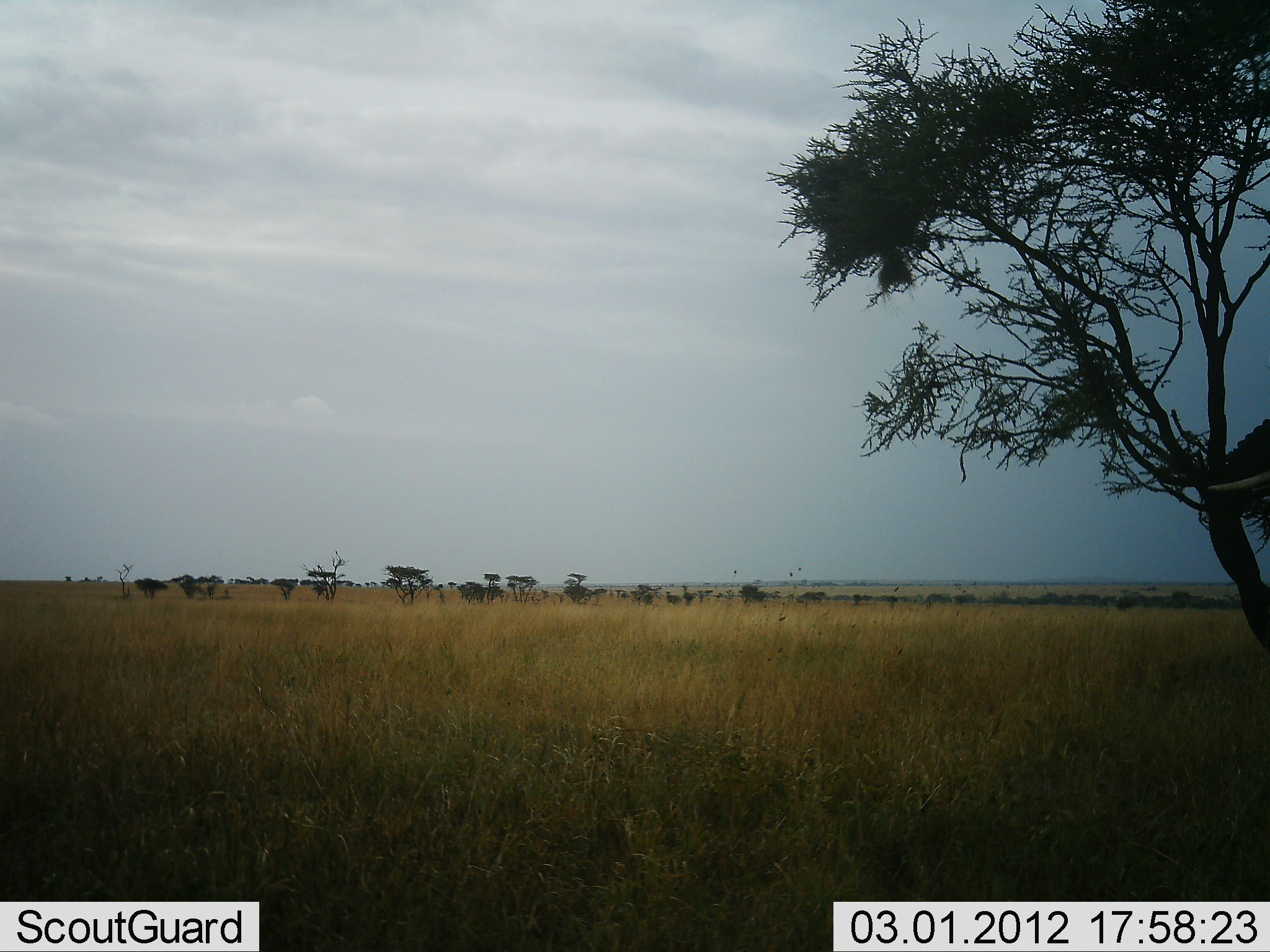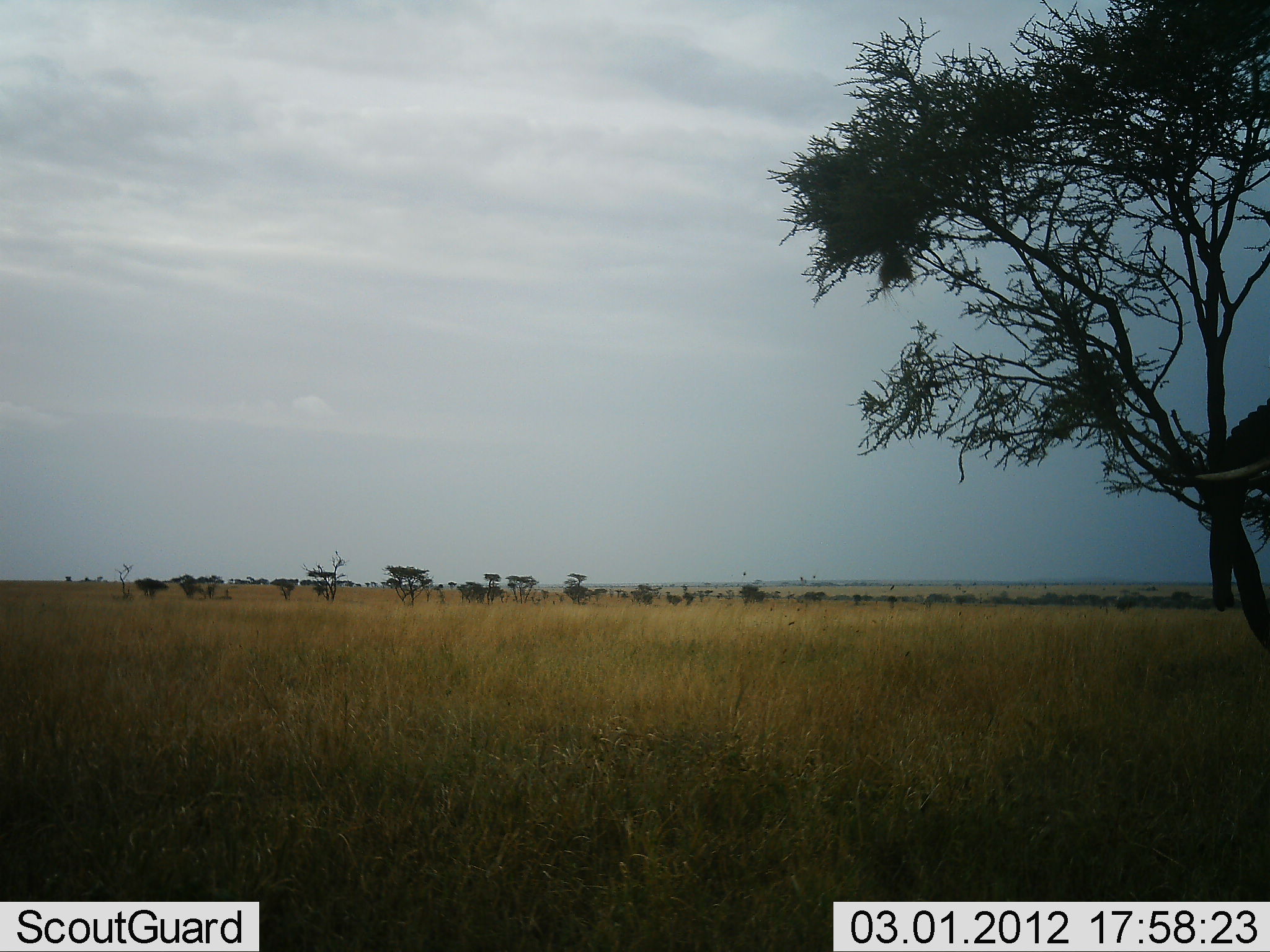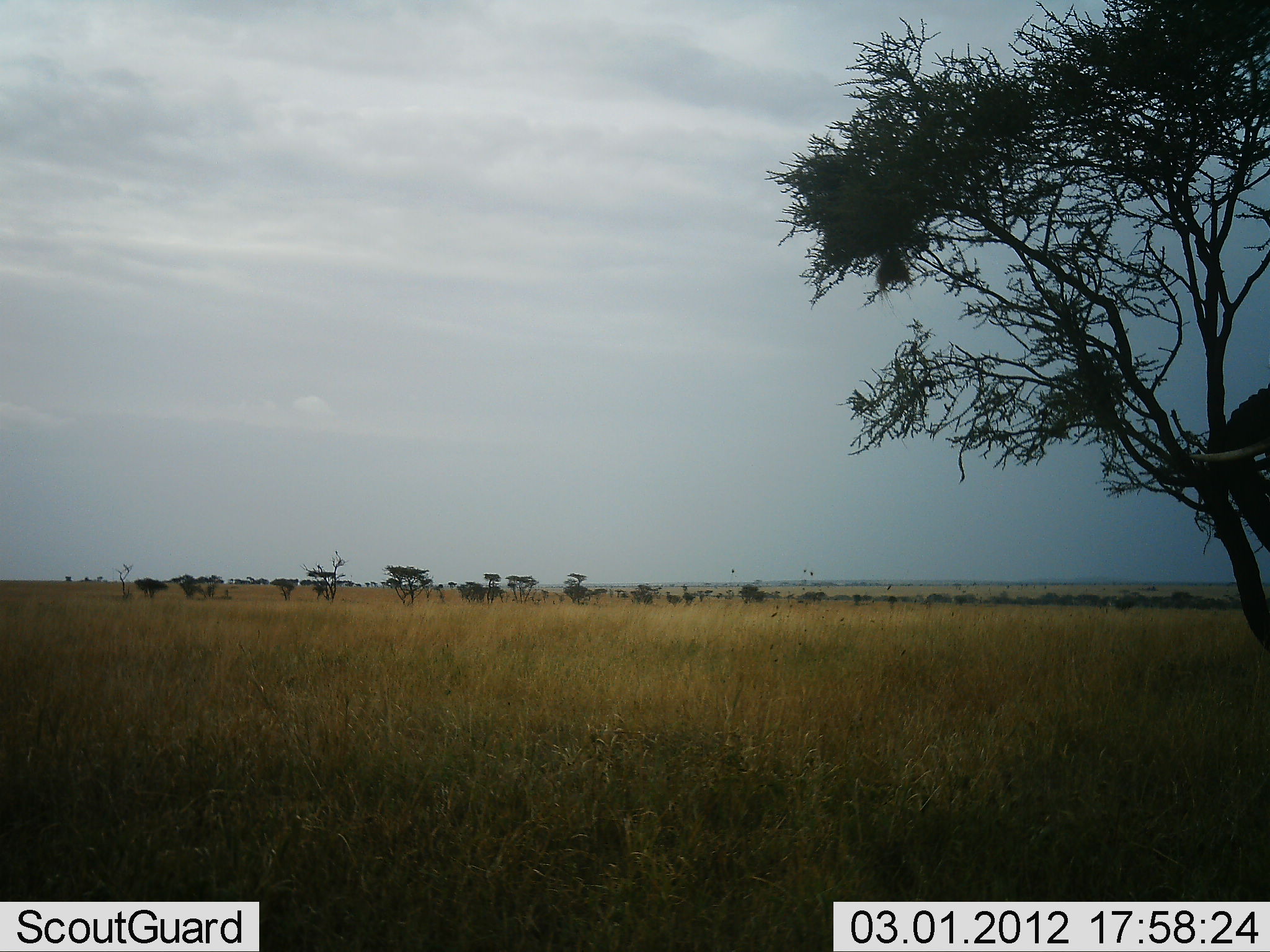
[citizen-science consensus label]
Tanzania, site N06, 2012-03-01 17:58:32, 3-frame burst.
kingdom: Animalia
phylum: Chordata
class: Mammalia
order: Proboscidea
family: Elephantidae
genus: Loxodonta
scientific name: Loxodonta africana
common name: african bush elephant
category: elephant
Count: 1.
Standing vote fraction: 65%.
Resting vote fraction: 0%.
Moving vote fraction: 24%.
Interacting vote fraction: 18%.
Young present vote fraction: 0%.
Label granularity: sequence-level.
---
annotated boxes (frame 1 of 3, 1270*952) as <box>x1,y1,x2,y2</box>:
animal: <box>1202,418,1269,558</box>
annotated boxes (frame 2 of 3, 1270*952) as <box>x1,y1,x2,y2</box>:
animal: <box>1196,401,1267,657</box>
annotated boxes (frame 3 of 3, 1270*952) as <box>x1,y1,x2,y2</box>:
animal: <box>1185,386,1269,550</box>